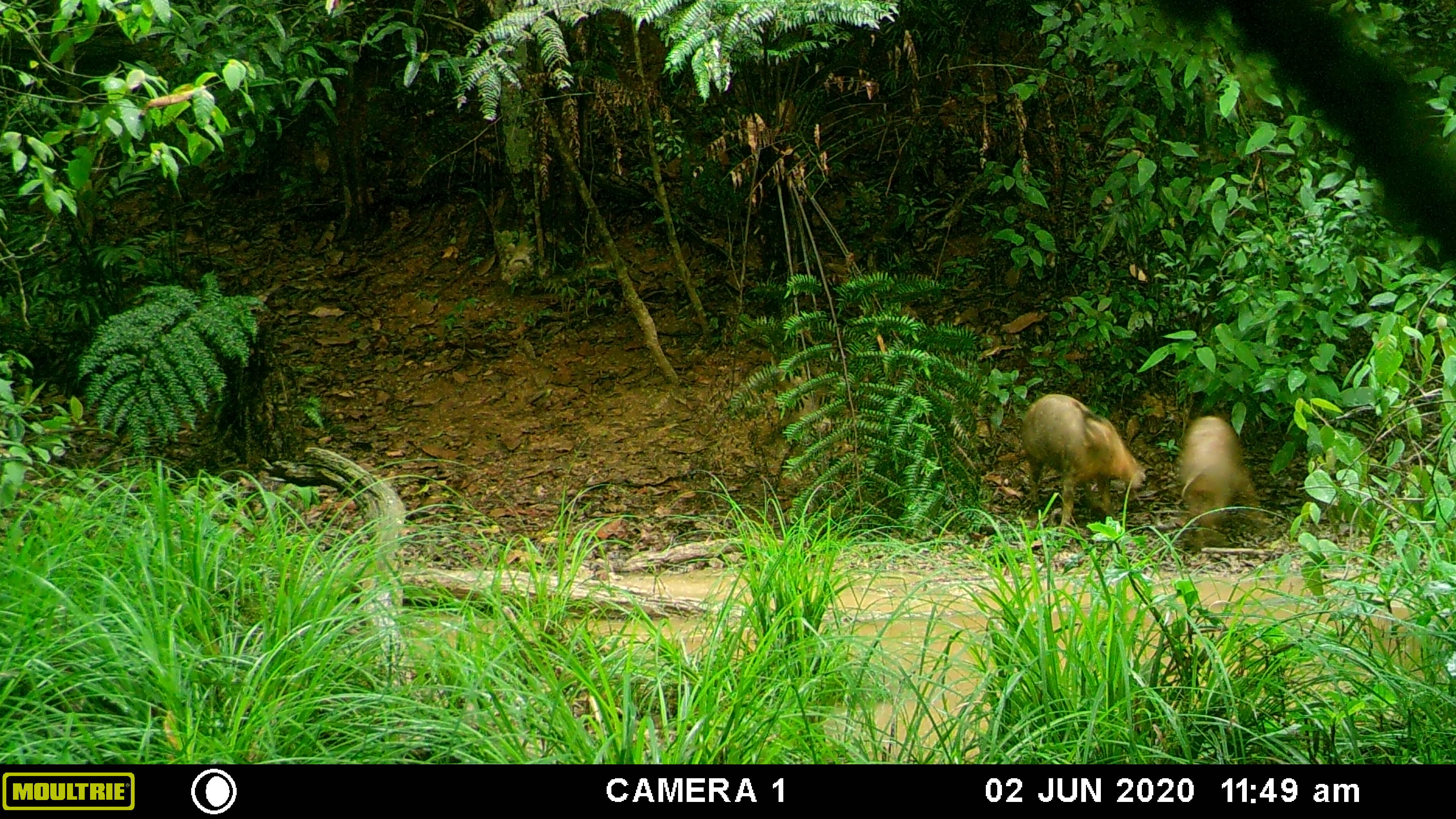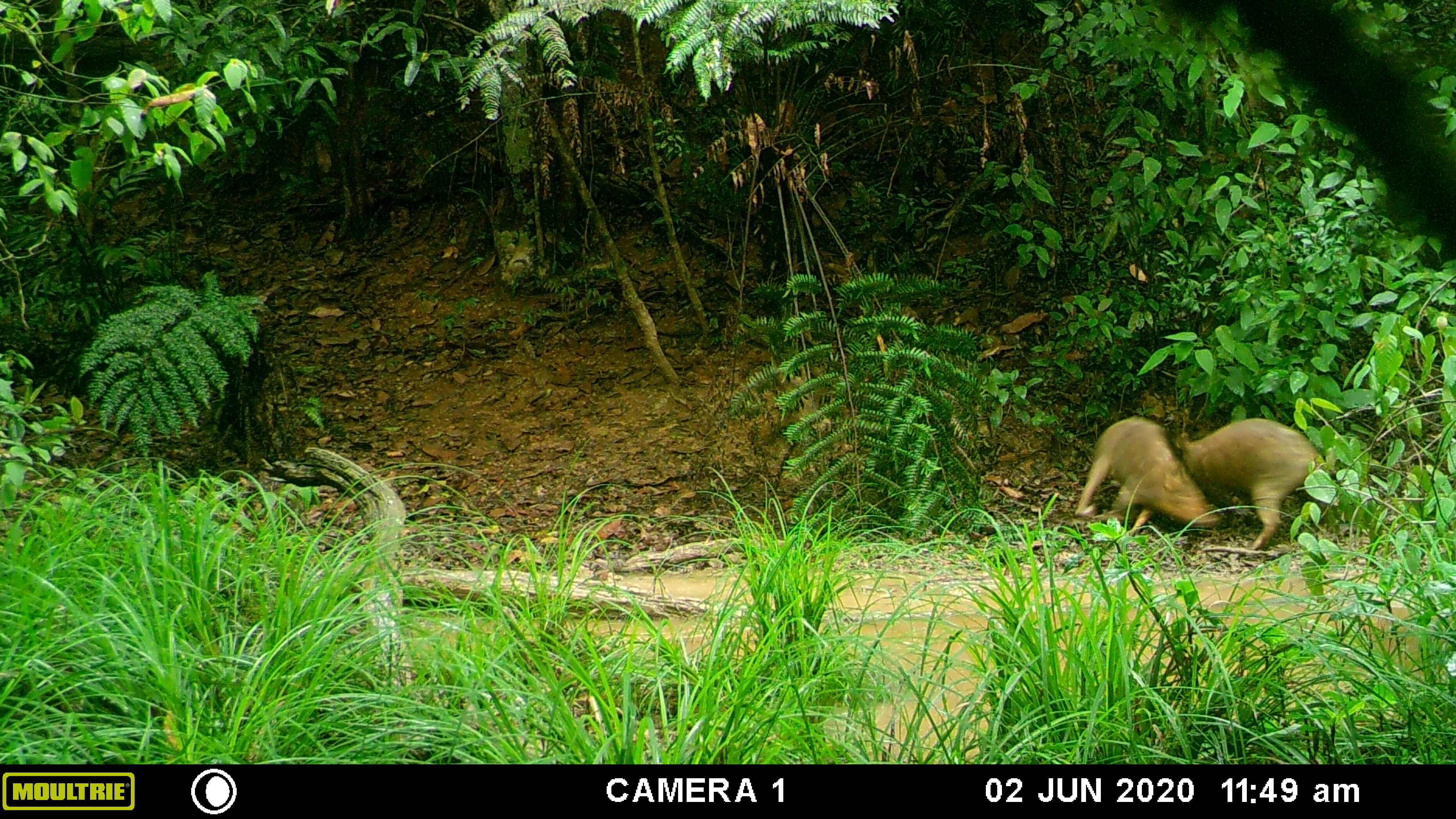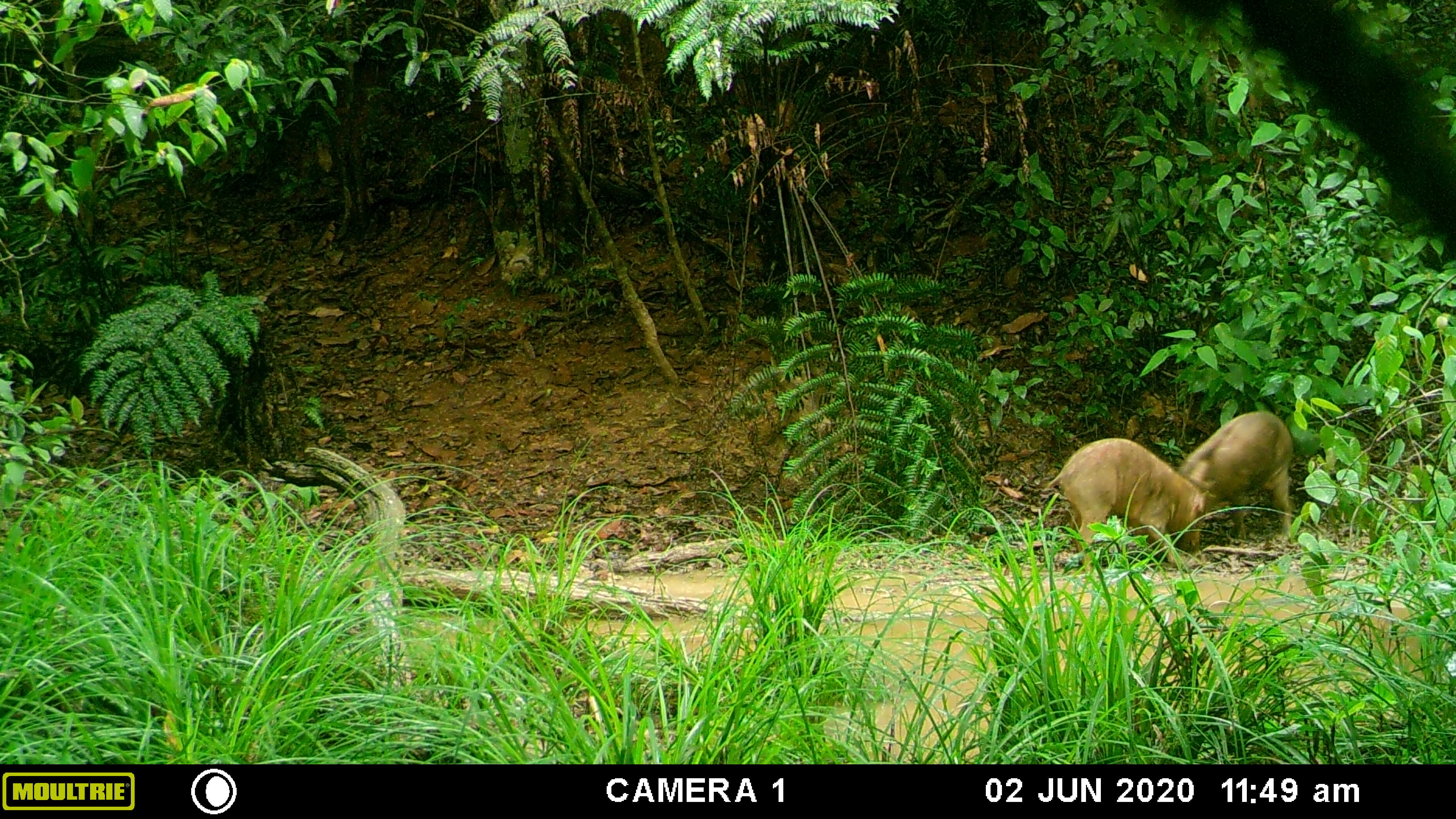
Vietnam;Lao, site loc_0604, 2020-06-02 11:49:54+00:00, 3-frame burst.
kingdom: Animalia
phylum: Chordata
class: Mammalia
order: Artiodactyla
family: Suidae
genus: Sus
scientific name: Sus scrofa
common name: eurasian wild pig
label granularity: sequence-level